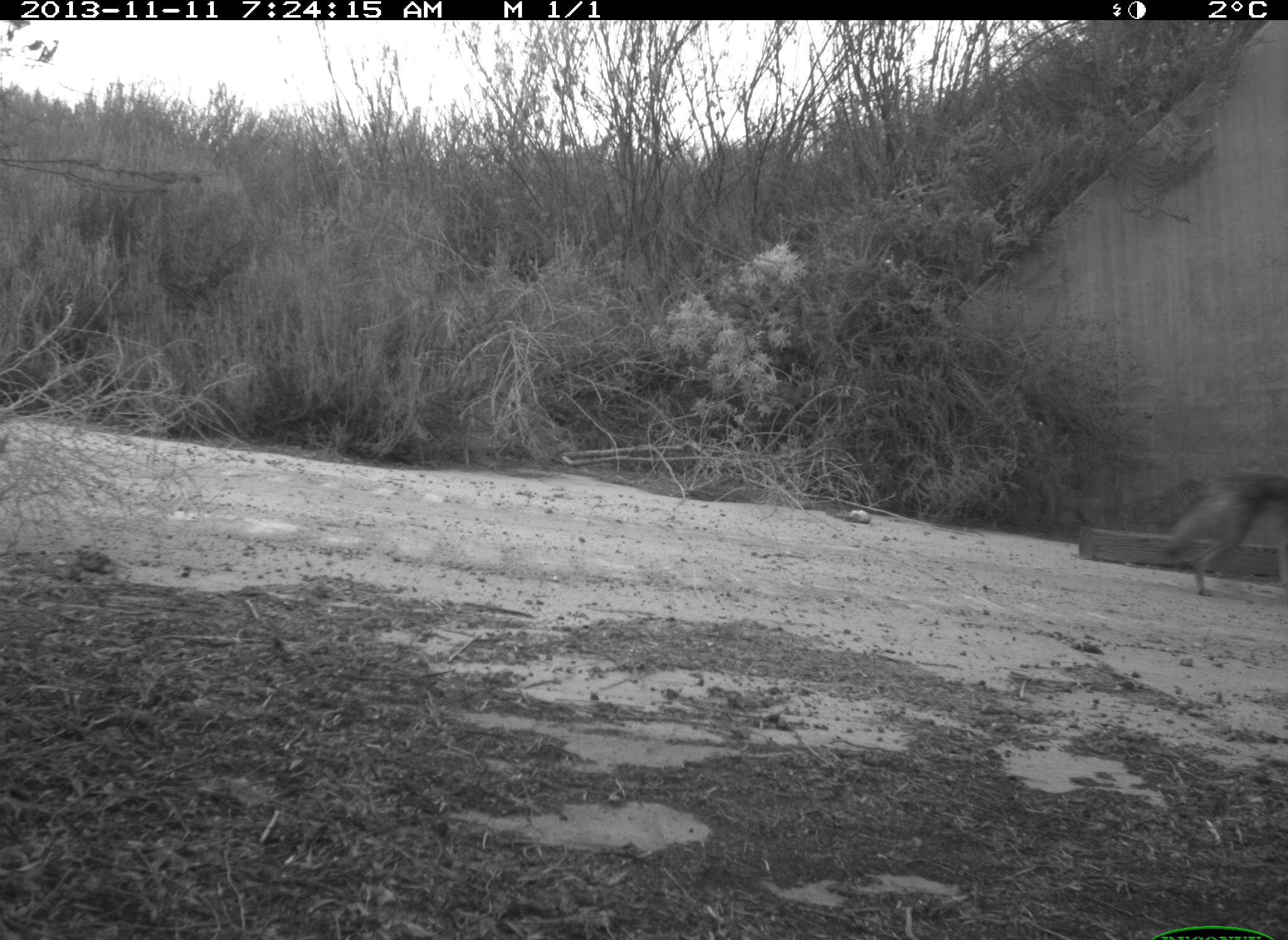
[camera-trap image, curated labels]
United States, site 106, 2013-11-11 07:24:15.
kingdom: Animalia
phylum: Chordata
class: Mammalia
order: Carnivora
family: Canidae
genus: Canis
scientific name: Canis latrans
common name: coyote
Coyote (Canis latrans).